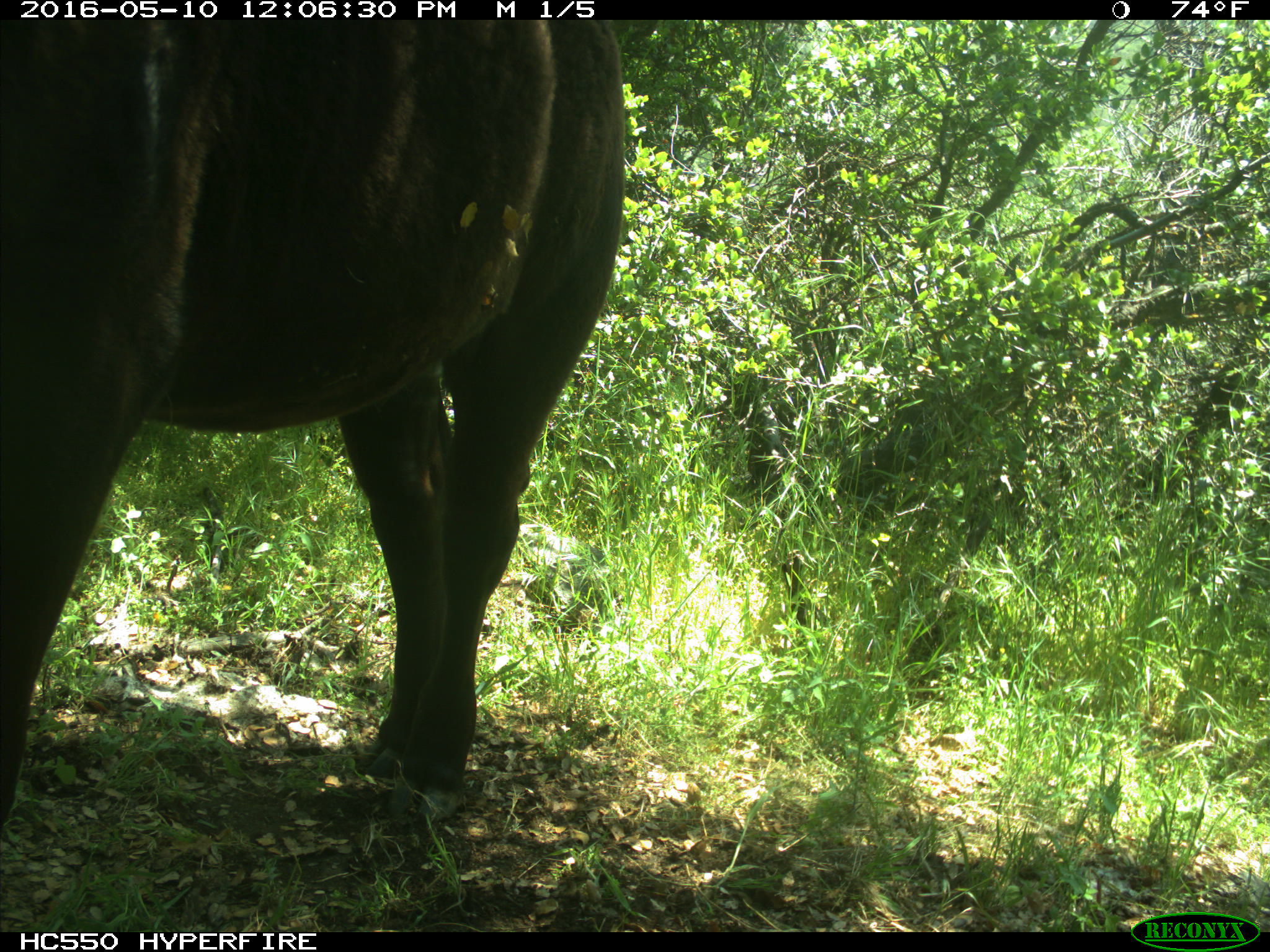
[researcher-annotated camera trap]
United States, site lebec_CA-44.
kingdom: Animalia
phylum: Chordata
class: Mammalia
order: Artiodactyla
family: Bovidae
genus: Bos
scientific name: Bos taurus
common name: domestic cow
Bos taurus (domestic cow).